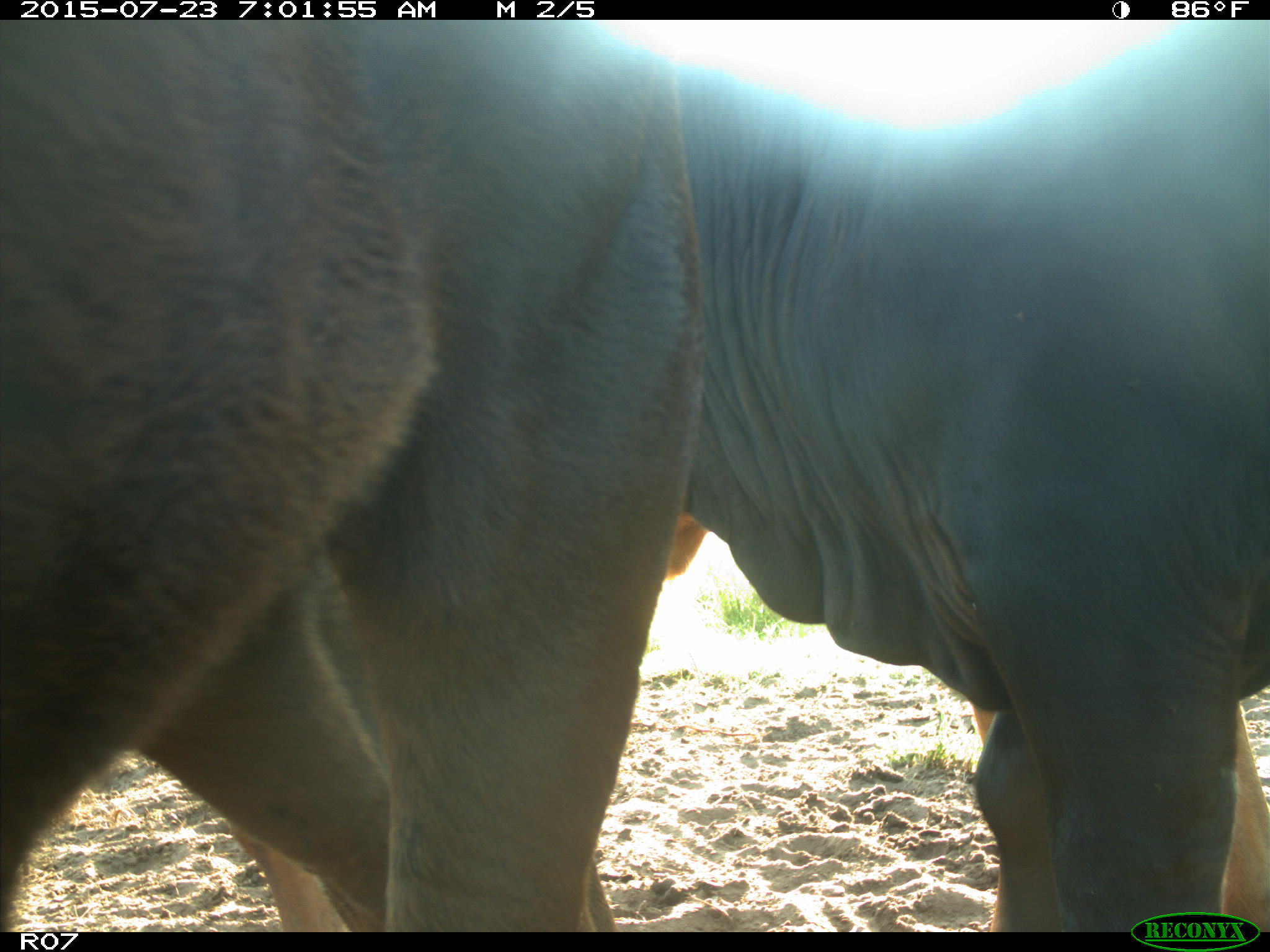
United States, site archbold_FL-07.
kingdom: Animalia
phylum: Chordata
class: Mammalia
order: Artiodactyla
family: Bovidae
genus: Bos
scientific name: Bos taurus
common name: domestic cow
Bos taurus (domestic cow).